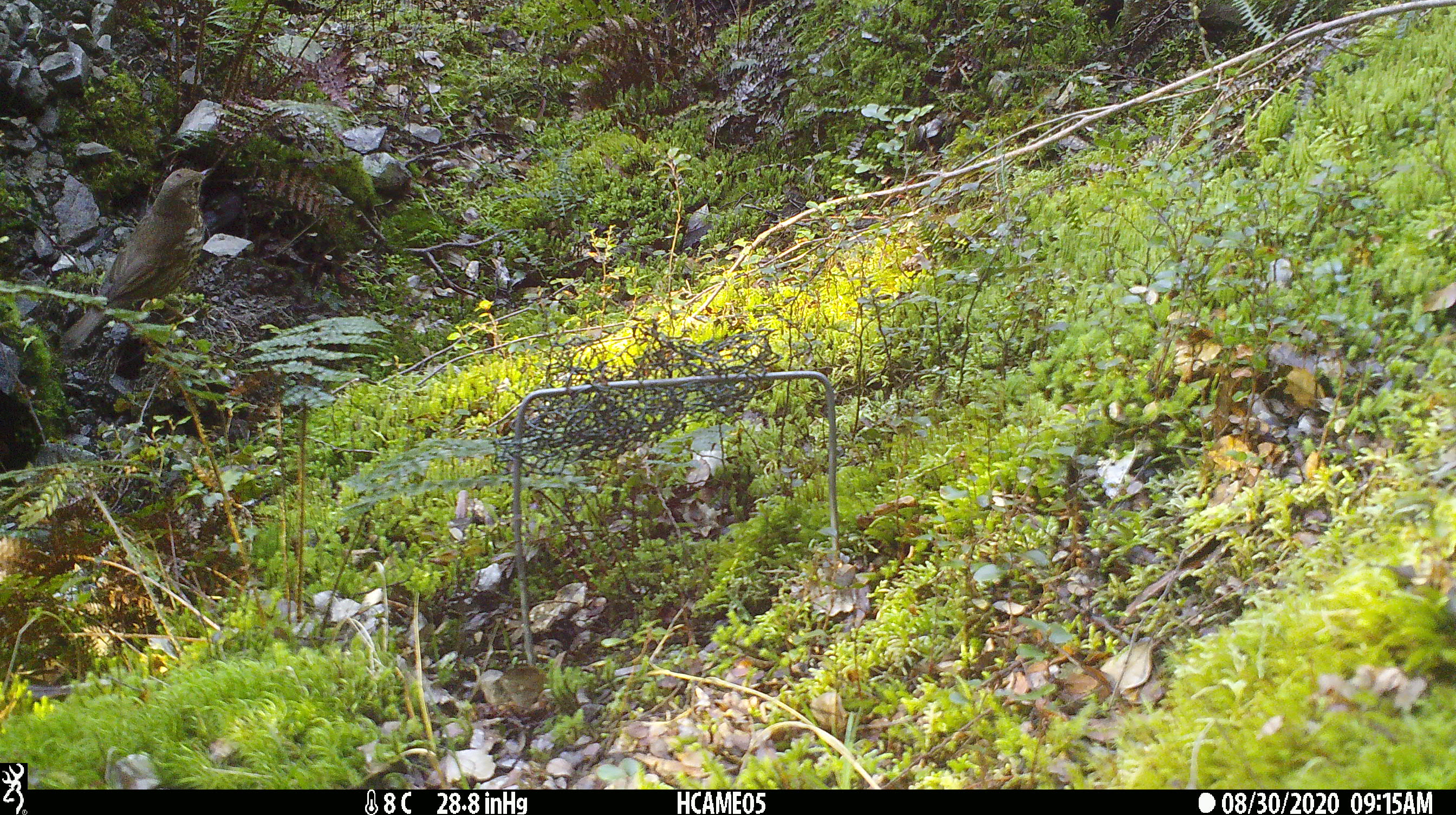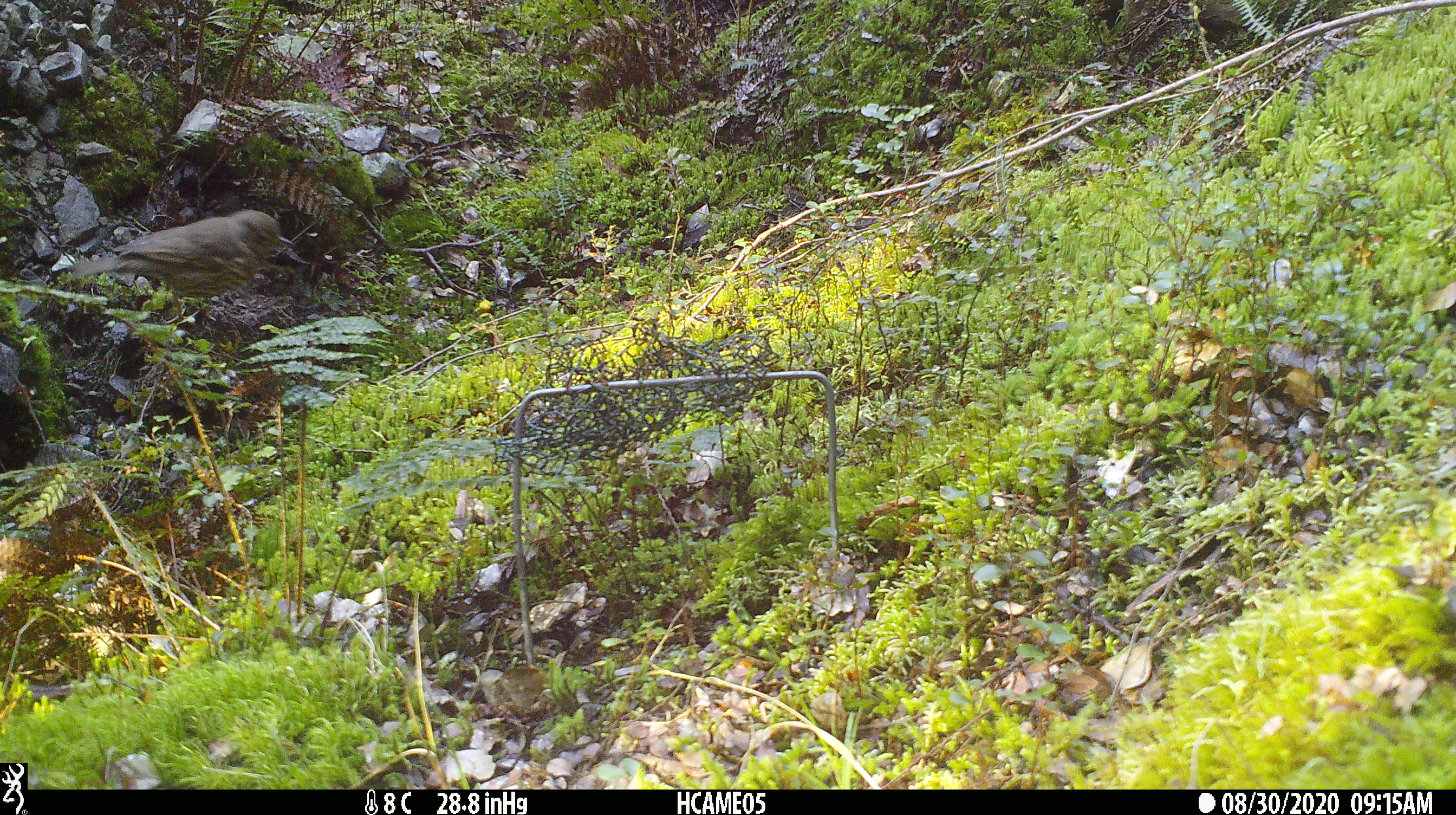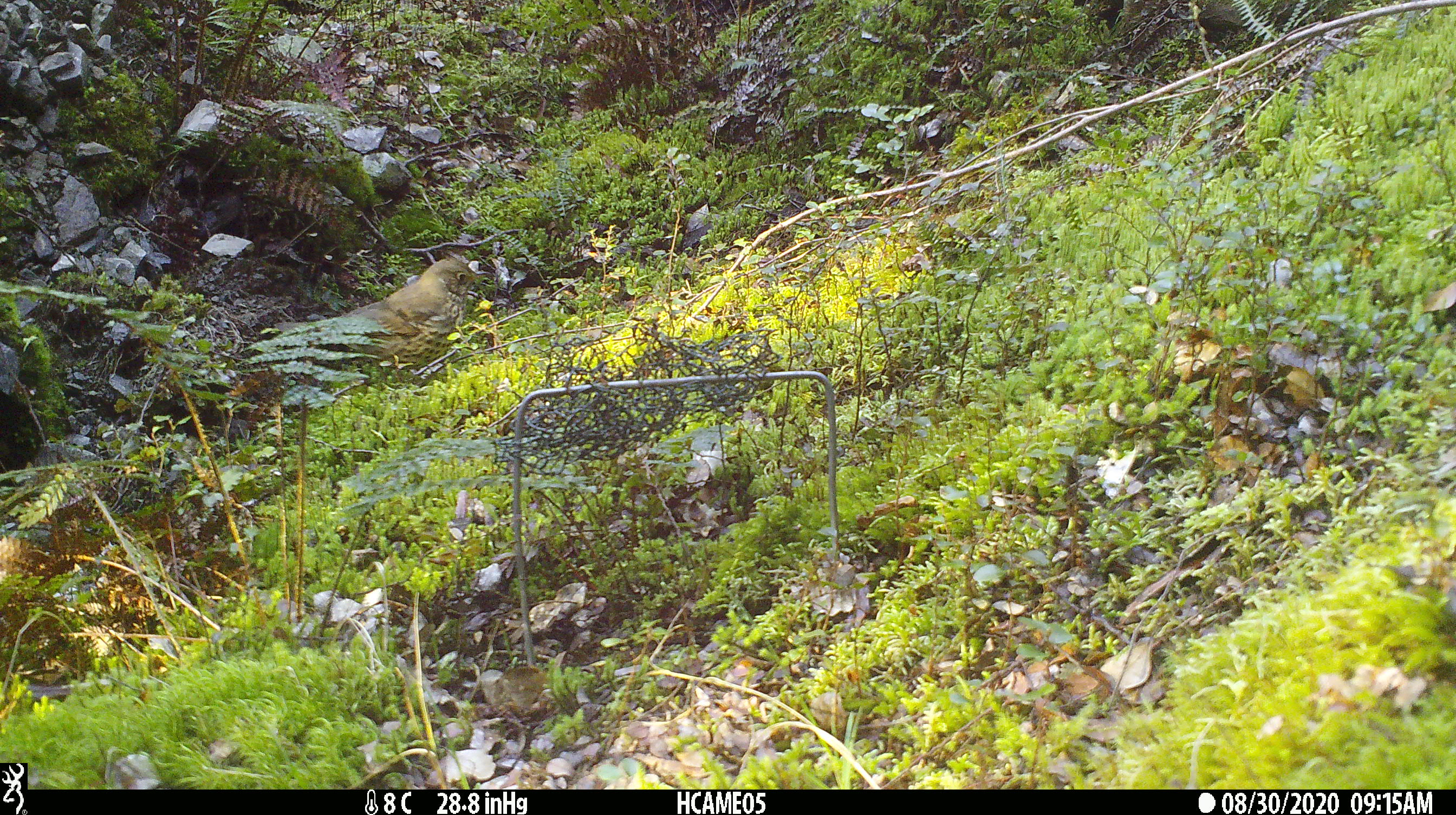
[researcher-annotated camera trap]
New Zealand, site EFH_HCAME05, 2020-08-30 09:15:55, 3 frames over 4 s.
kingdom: Animalia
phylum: Chordata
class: Aves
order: Passeriformes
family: Turdidae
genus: Turdus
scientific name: Turdus philomelos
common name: song thrush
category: thrush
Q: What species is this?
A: Thrush (song thrush) (Turdus philomelos).